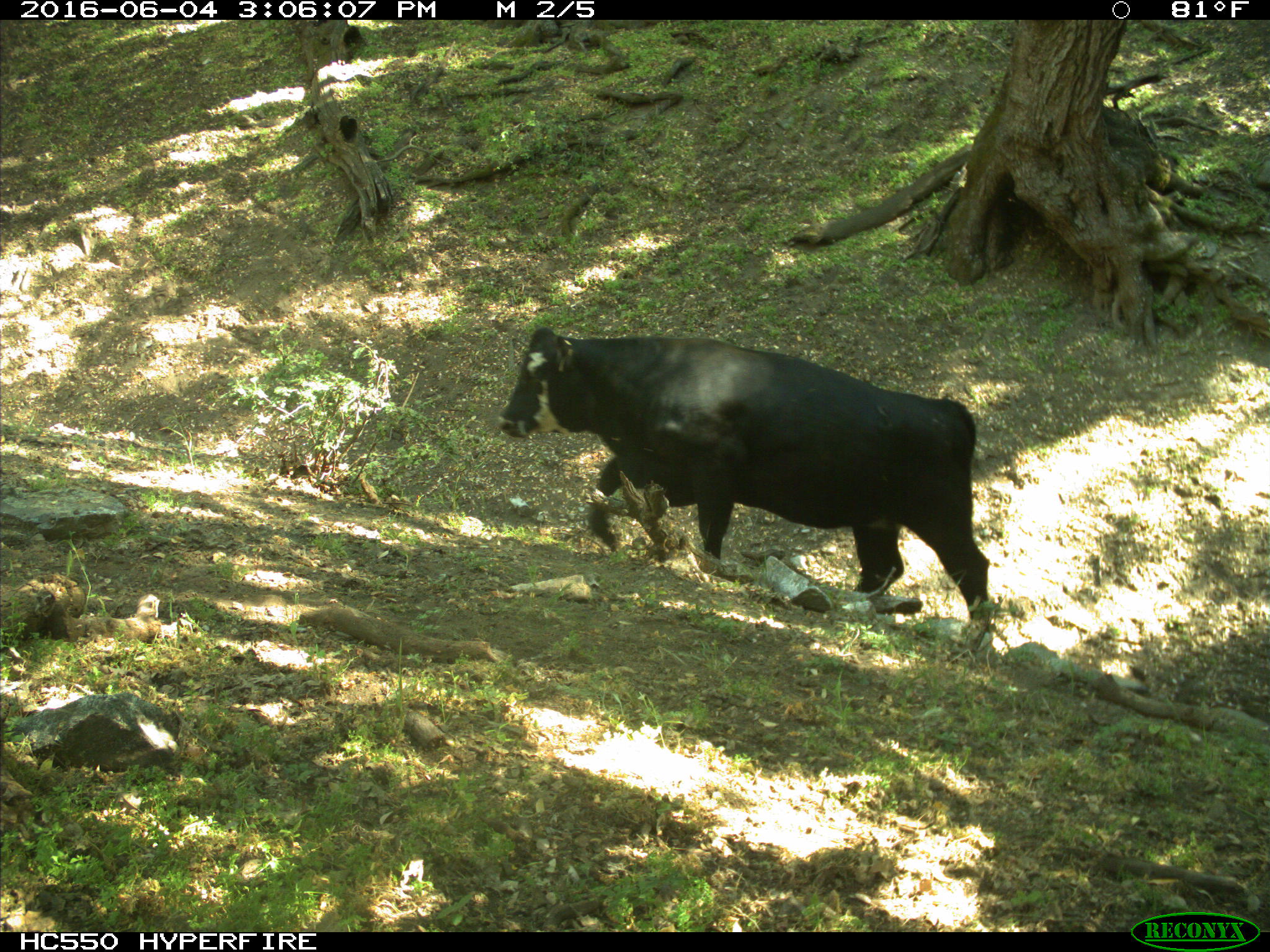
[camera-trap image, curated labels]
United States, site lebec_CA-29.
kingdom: Animalia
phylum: Chordata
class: Mammalia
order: Artiodactyla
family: Bovidae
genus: Bos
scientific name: Bos taurus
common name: domestic cow